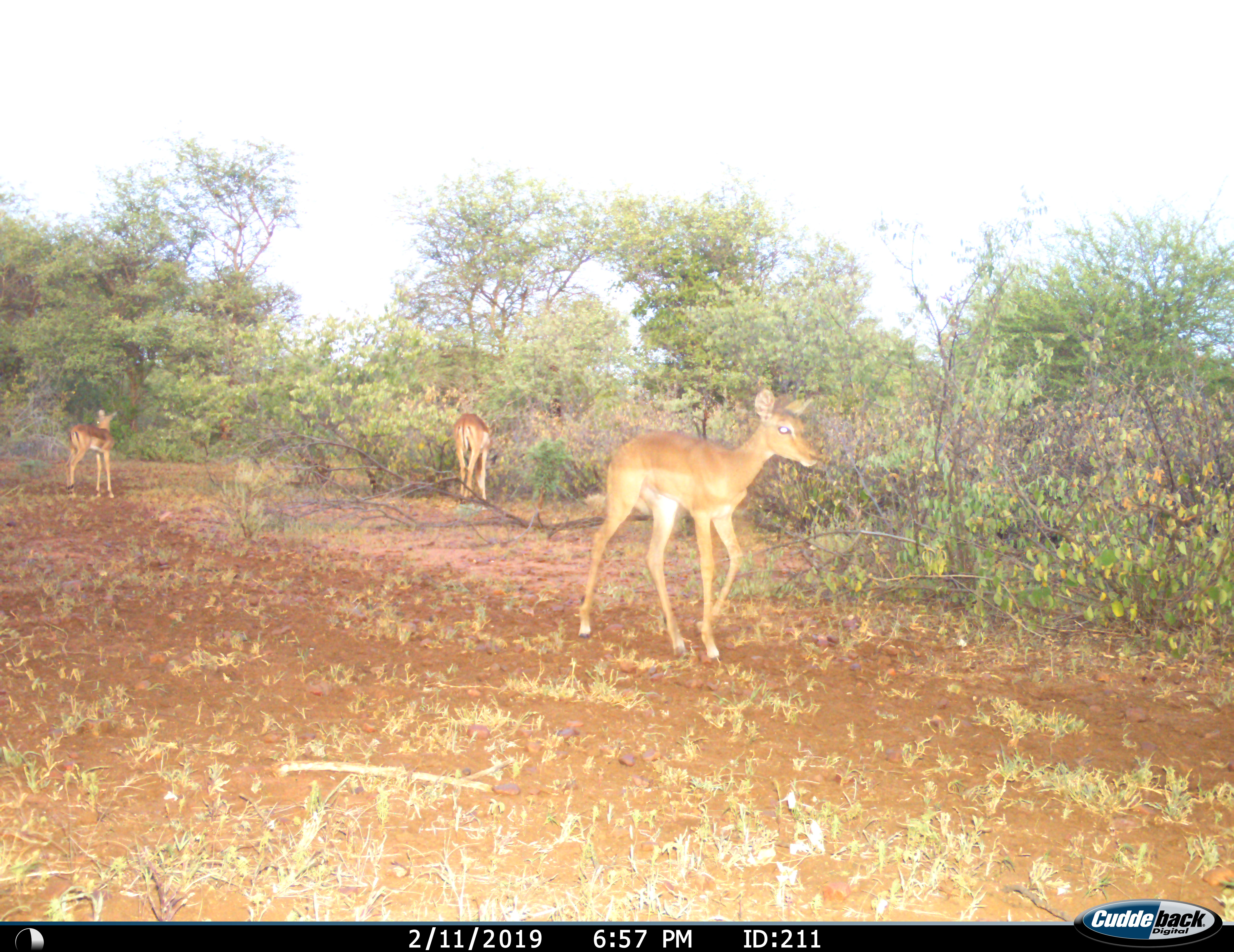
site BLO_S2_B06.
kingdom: Animalia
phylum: Chordata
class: Mammalia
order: Artiodactyla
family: Bovidae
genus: Aepyceros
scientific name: Aepyceros melampus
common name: impala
Impala (Aepyceros melampus), count 3. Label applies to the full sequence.